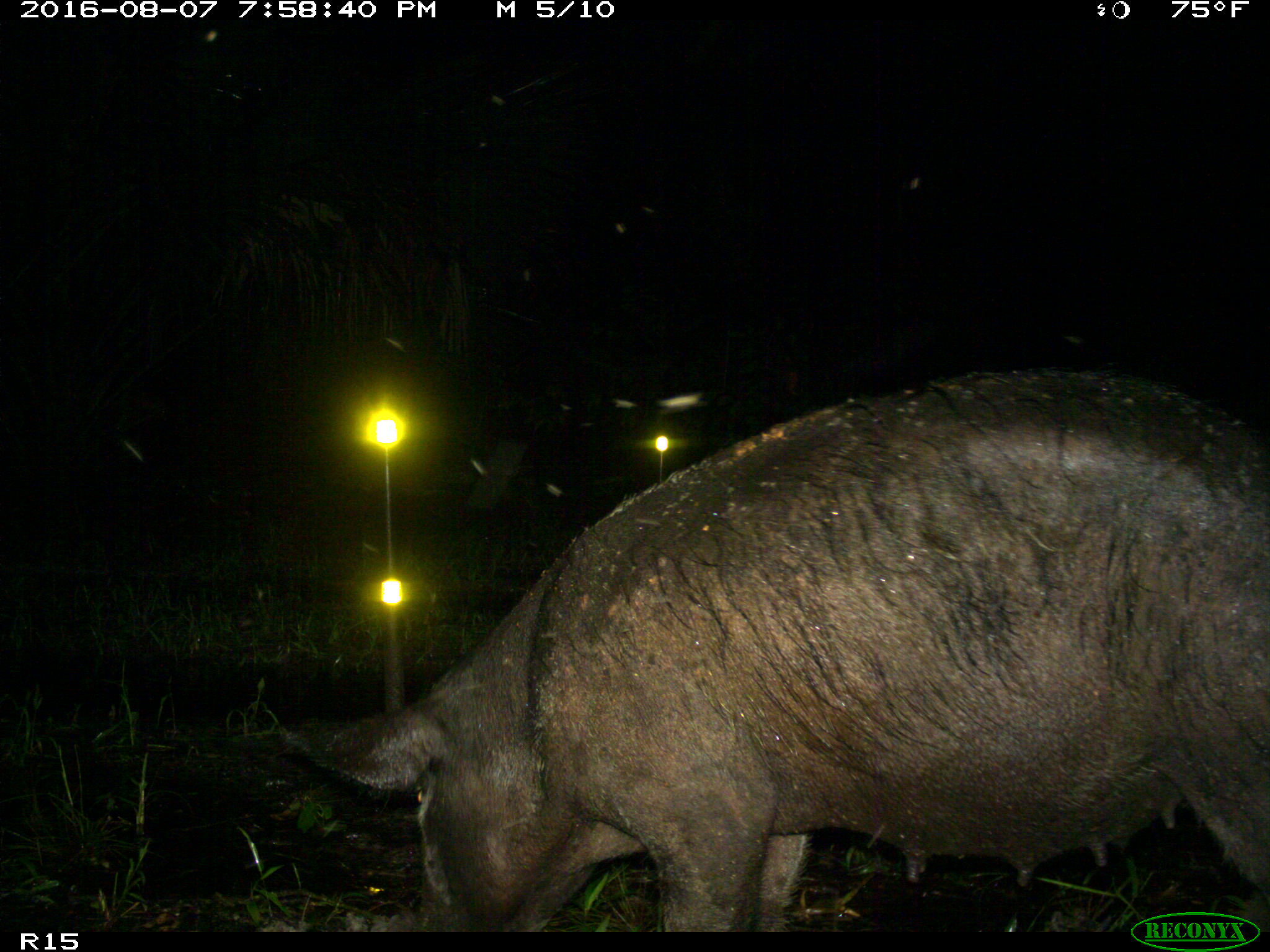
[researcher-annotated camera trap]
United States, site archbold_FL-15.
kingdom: Animalia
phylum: Chordata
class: Mammalia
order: Artiodactyla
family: Suidae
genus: Sus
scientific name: Sus scrofa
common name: wild boar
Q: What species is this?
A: Sus scrofa (wild boar).